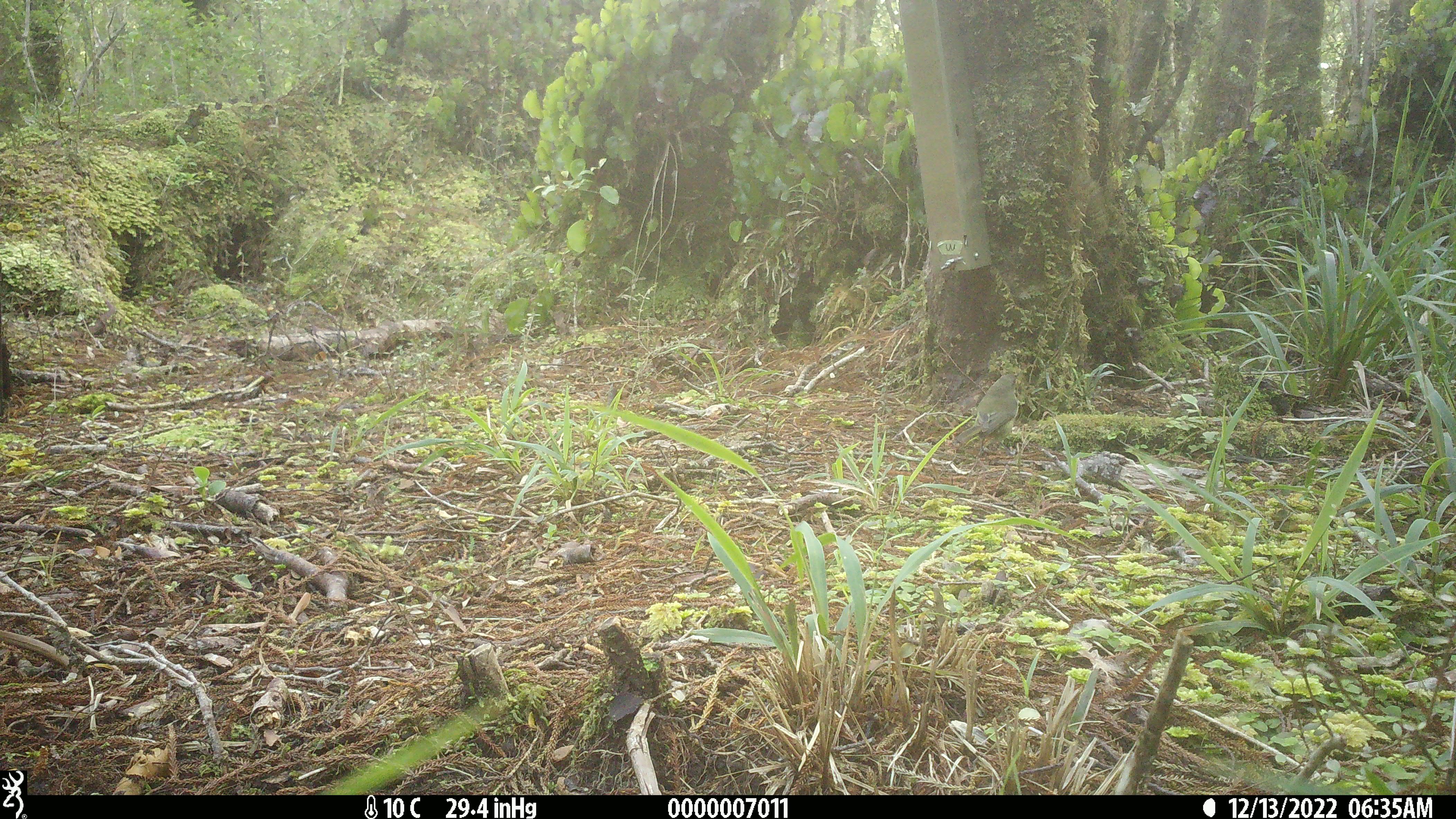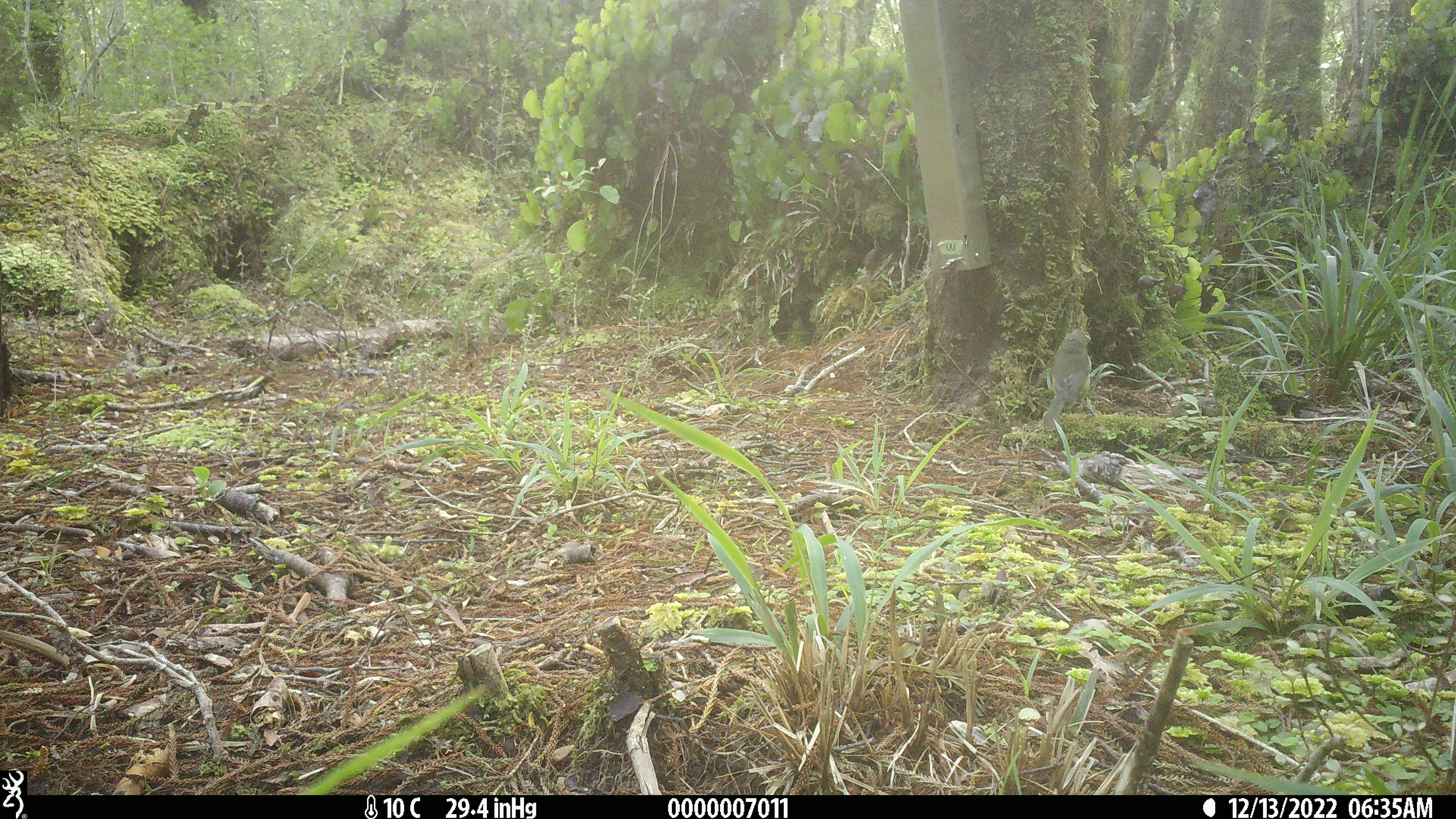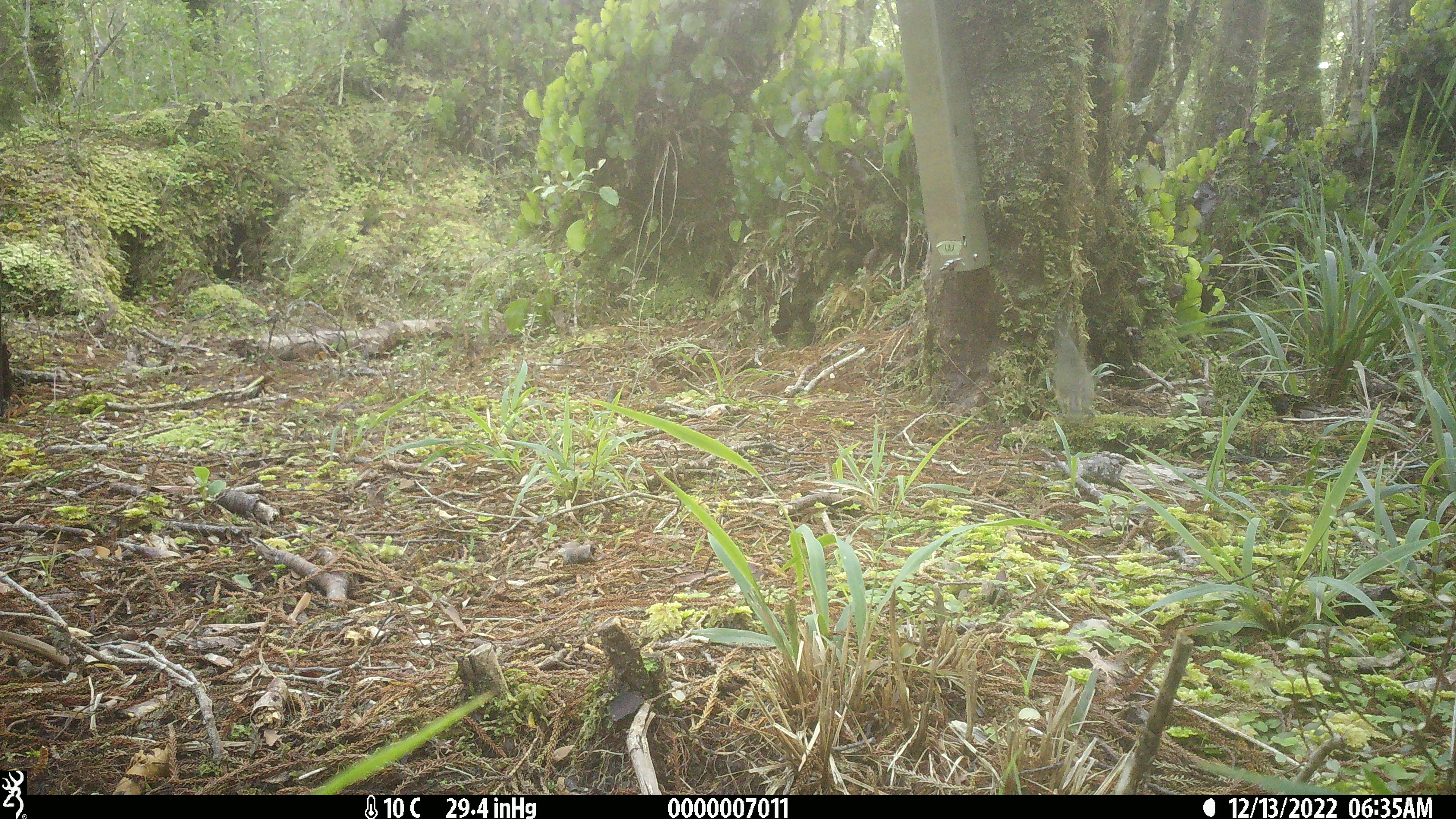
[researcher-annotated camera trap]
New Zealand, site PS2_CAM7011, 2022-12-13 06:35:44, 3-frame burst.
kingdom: Animalia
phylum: Chordata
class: Aves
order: Passeriformes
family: Meliphagidae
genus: Anthornis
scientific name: Anthornis melanura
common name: new zealand bellbird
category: bellbird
Bellbird (new zealand bellbird) (Anthornis melanura).